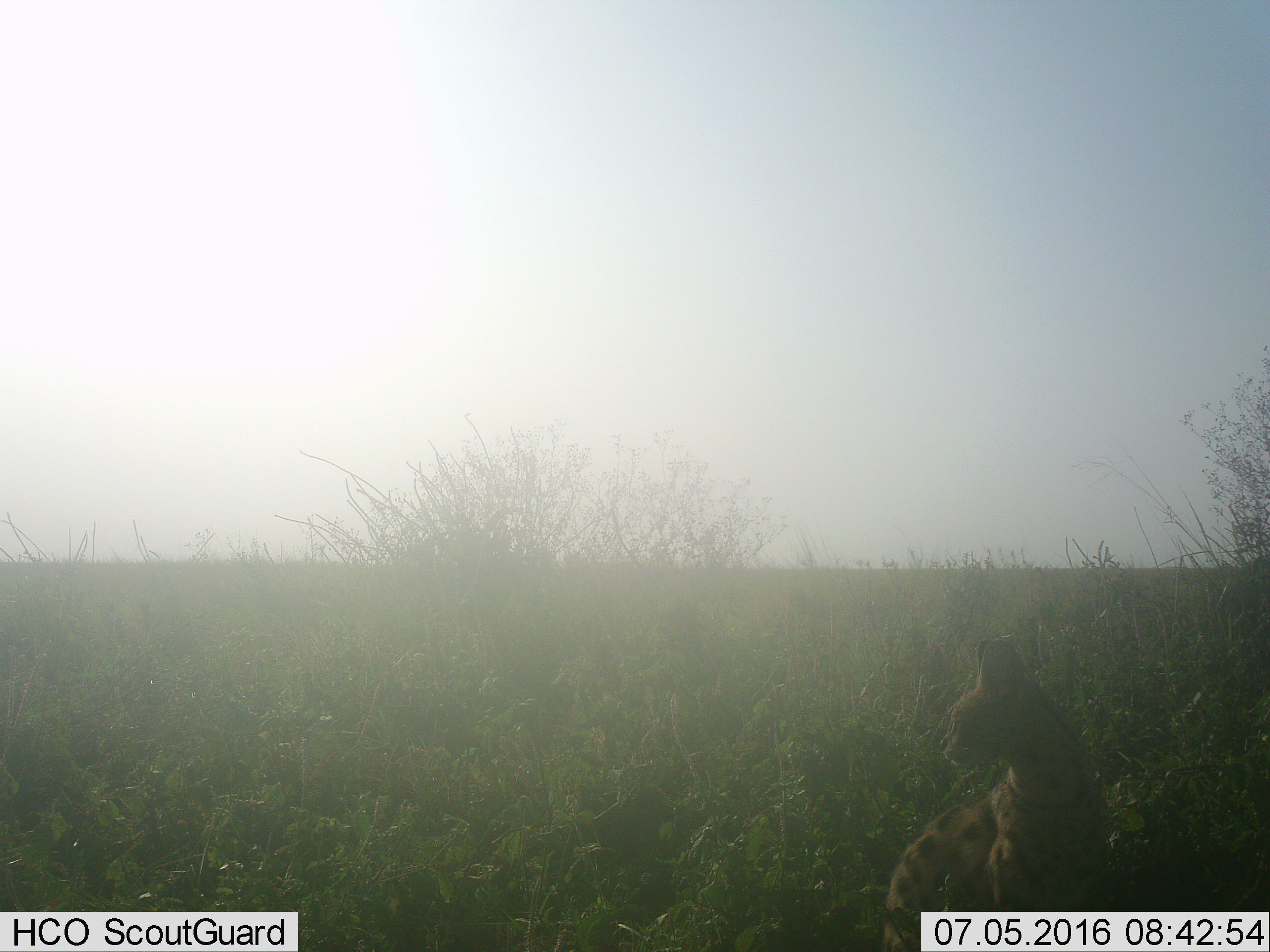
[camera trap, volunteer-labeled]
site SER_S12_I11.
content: unidentified animal